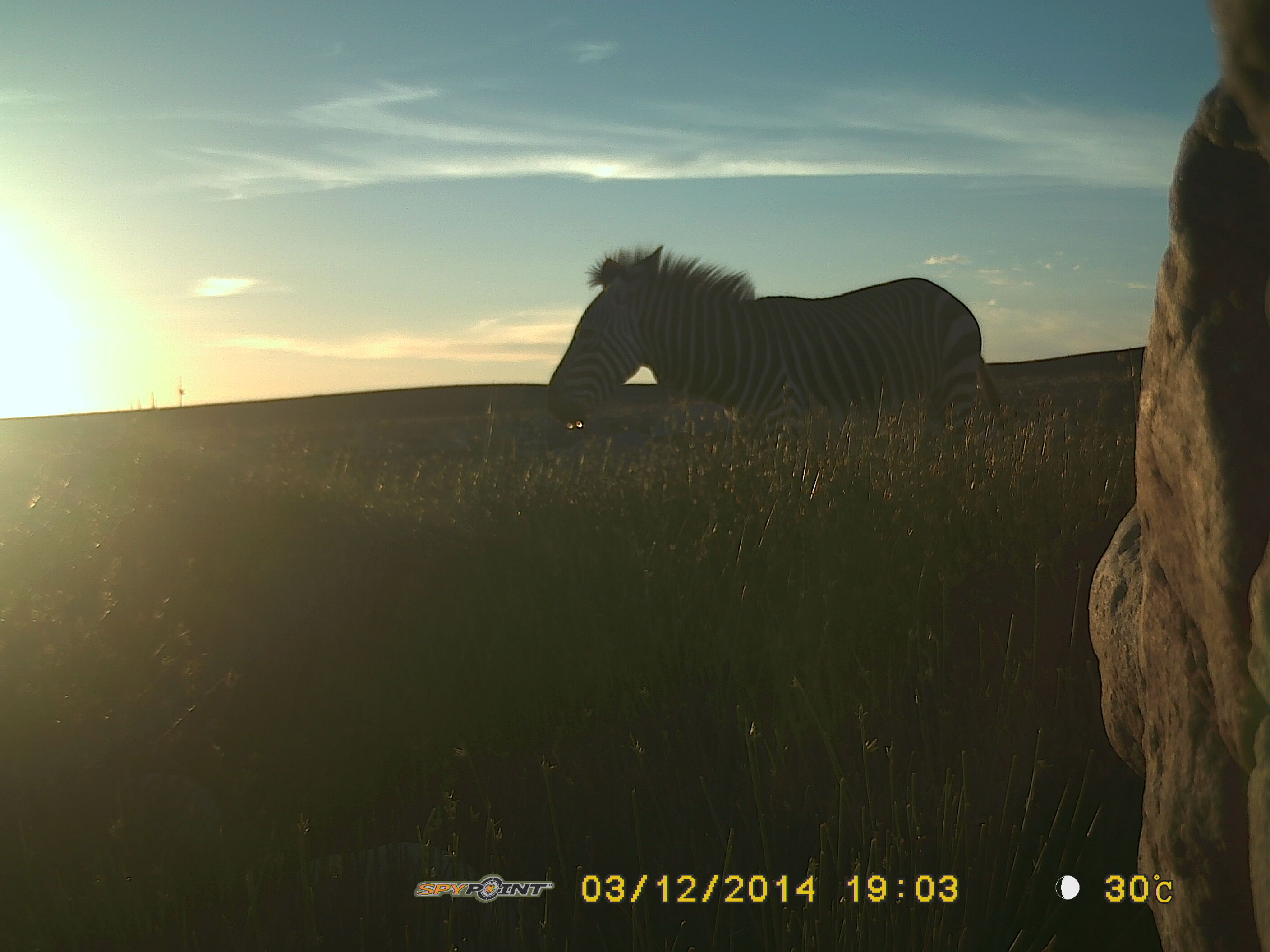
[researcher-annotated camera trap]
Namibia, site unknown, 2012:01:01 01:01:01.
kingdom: Animalia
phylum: Chordata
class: Mammalia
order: Perissodactyla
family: Equidae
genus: Equus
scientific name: Equus zebra hartmannae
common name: hartmann's mountain zebra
Equus zebra hartmannae (hartmann's mountain zebra).